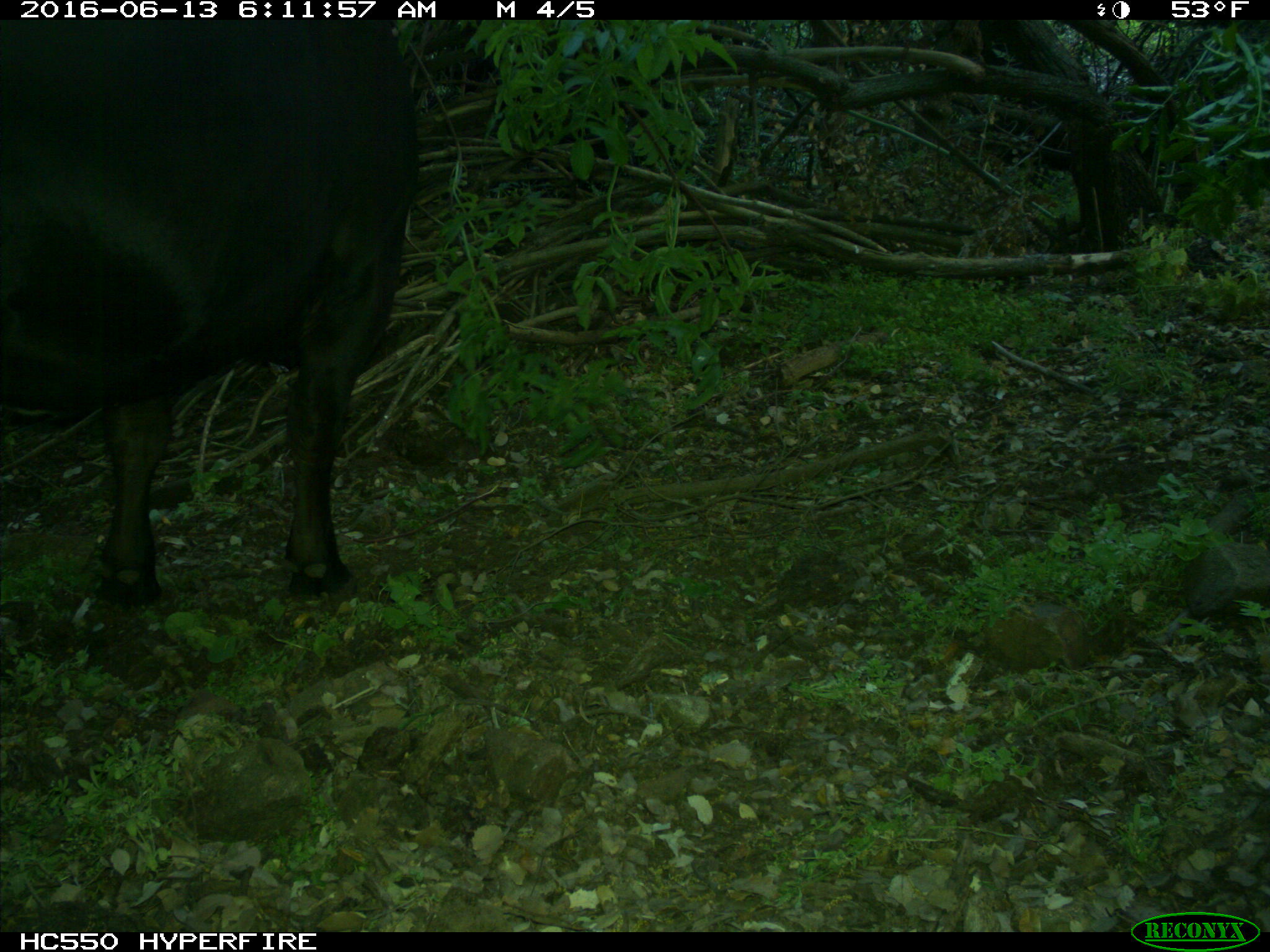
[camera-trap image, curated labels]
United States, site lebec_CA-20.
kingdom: Animalia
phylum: Chordata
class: Mammalia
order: Artiodactyla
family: Bovidae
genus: Bos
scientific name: Bos taurus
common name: domestic cow